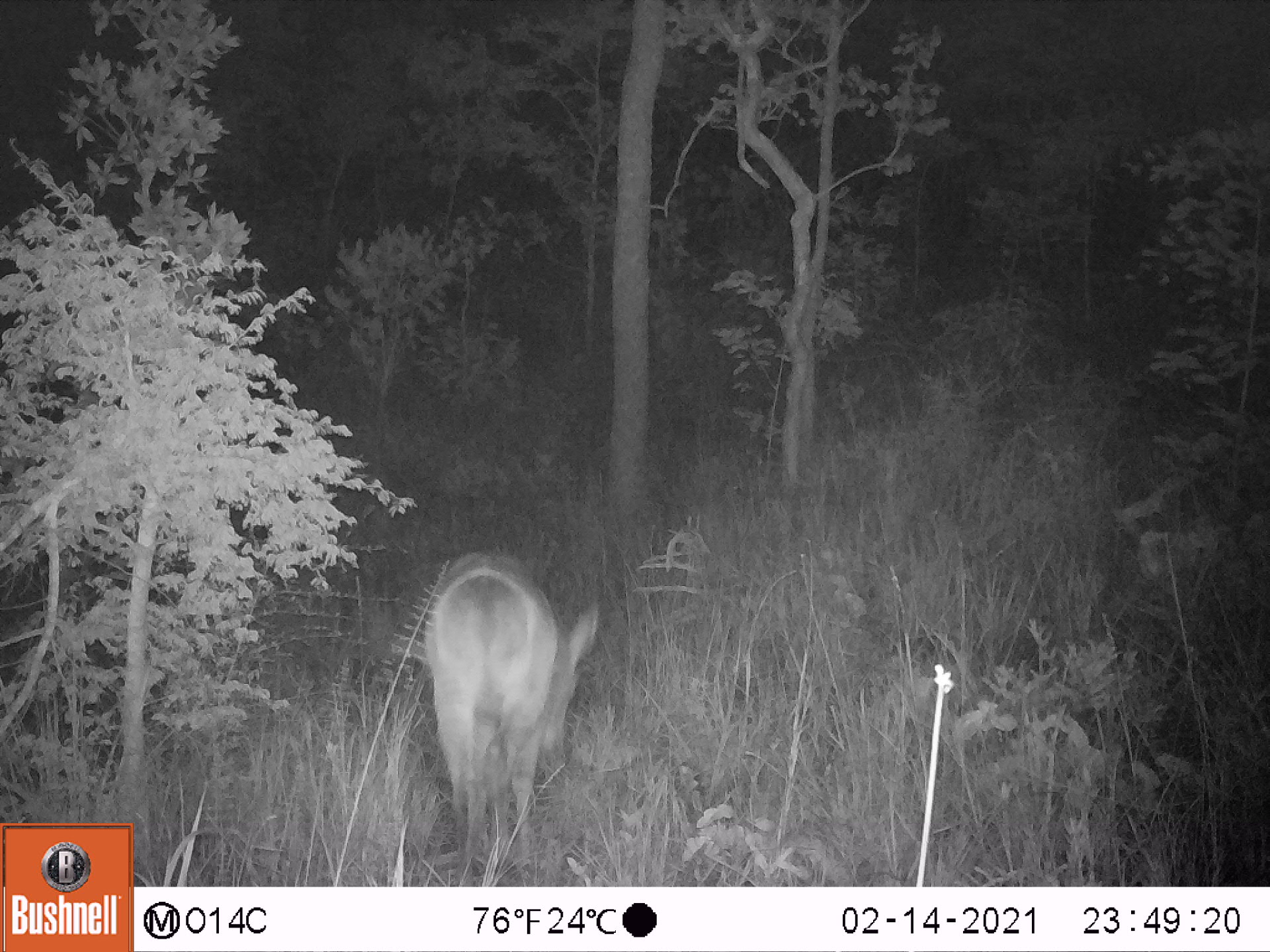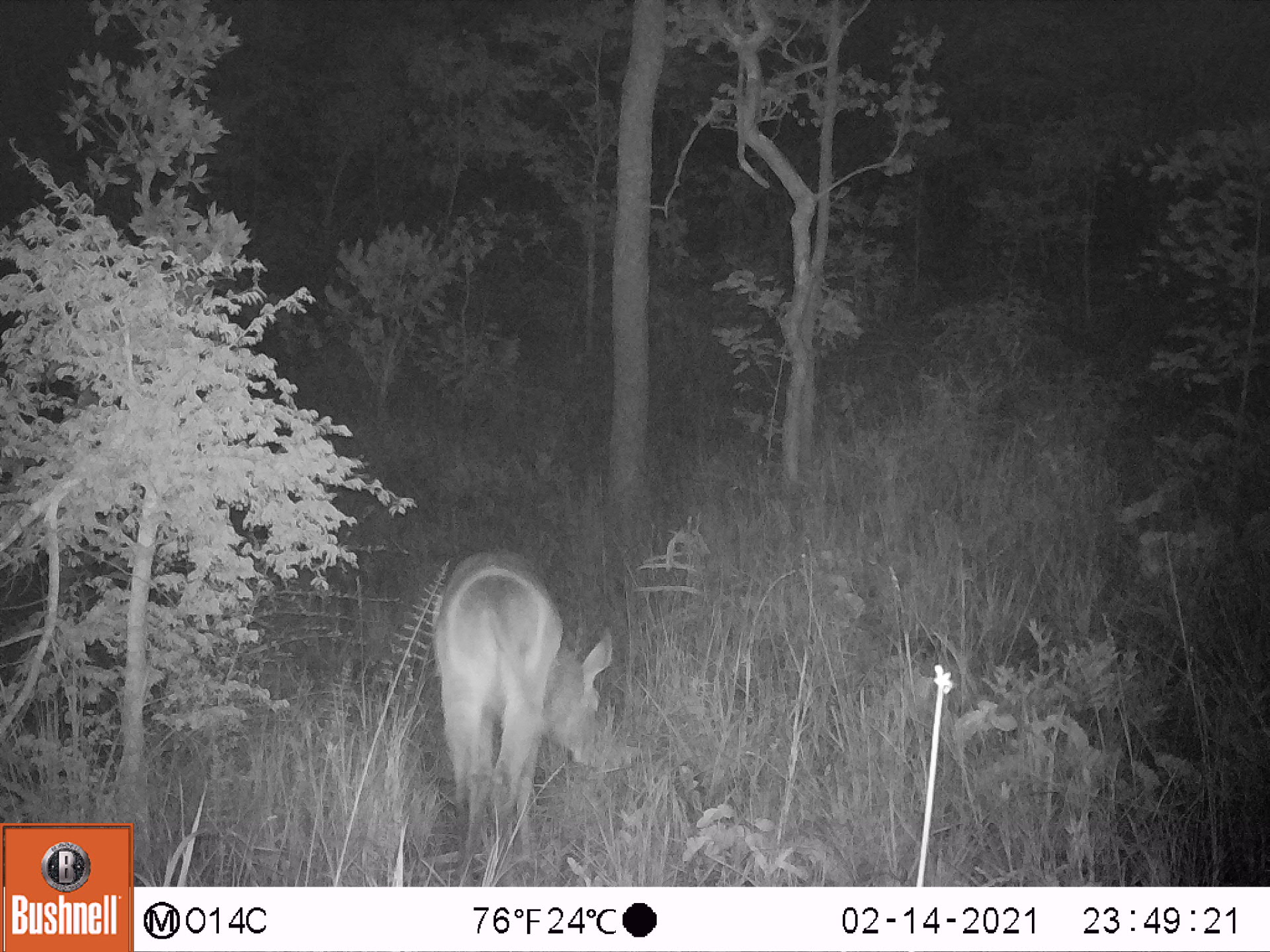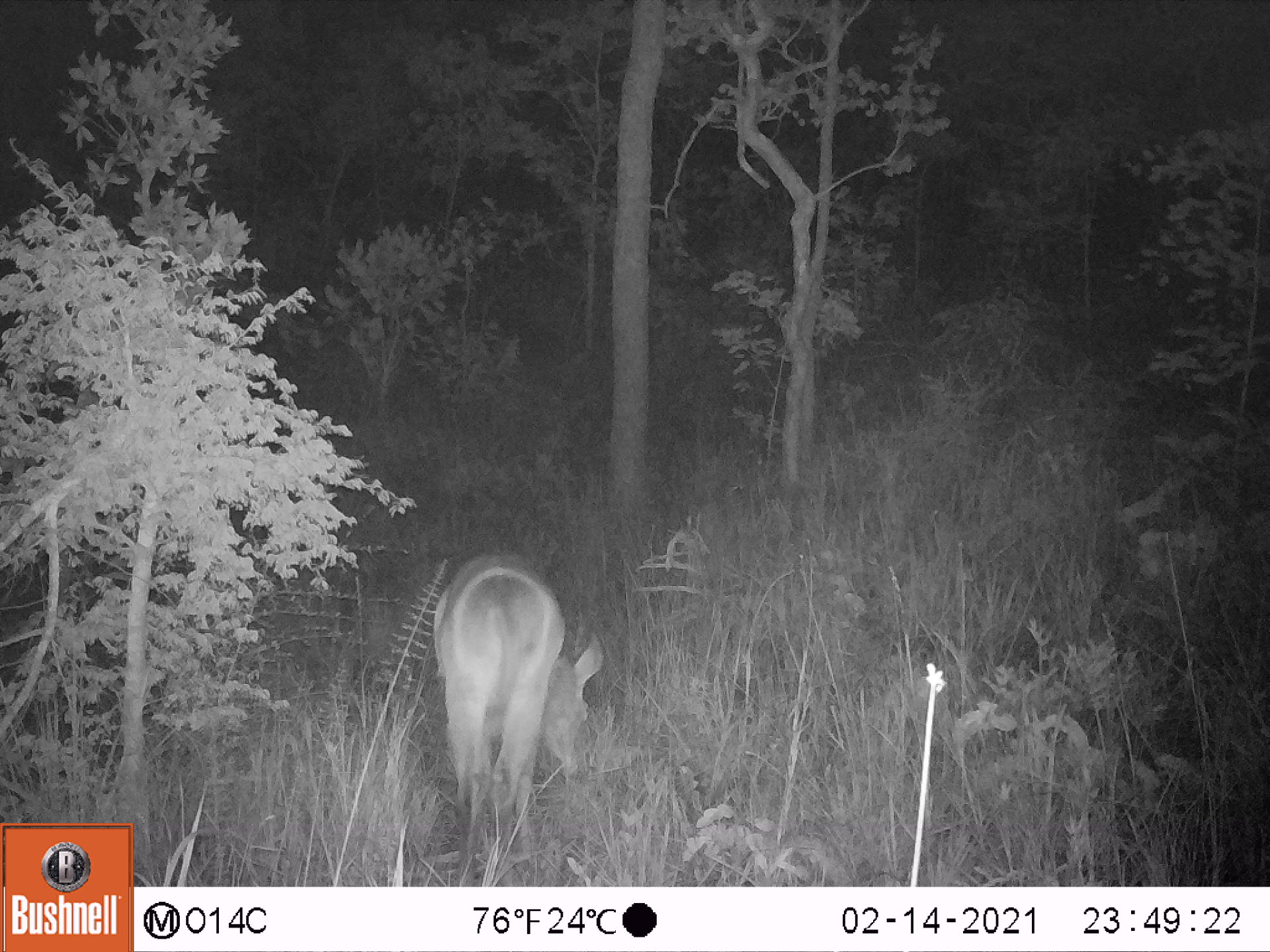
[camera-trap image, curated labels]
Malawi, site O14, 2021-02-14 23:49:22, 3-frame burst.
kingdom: Animalia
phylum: Chordata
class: Mammalia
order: Artiodactyla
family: Bovidae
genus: Kobus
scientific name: Kobus ellipsiprymnus ellipsiprymnus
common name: common waterbuck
Common waterbuck (Kobus ellipsiprymnus ellipsiprymnus), count 1.